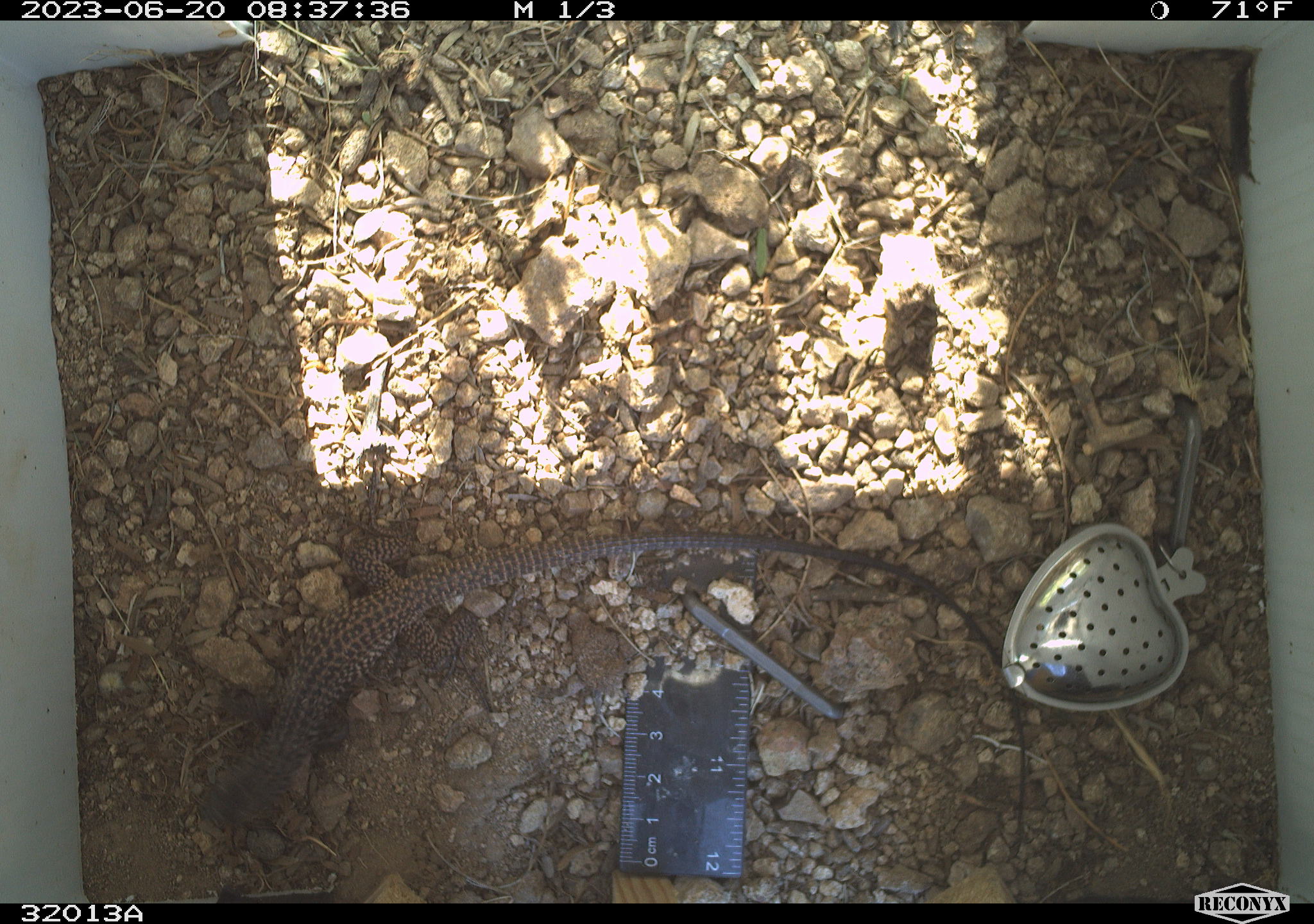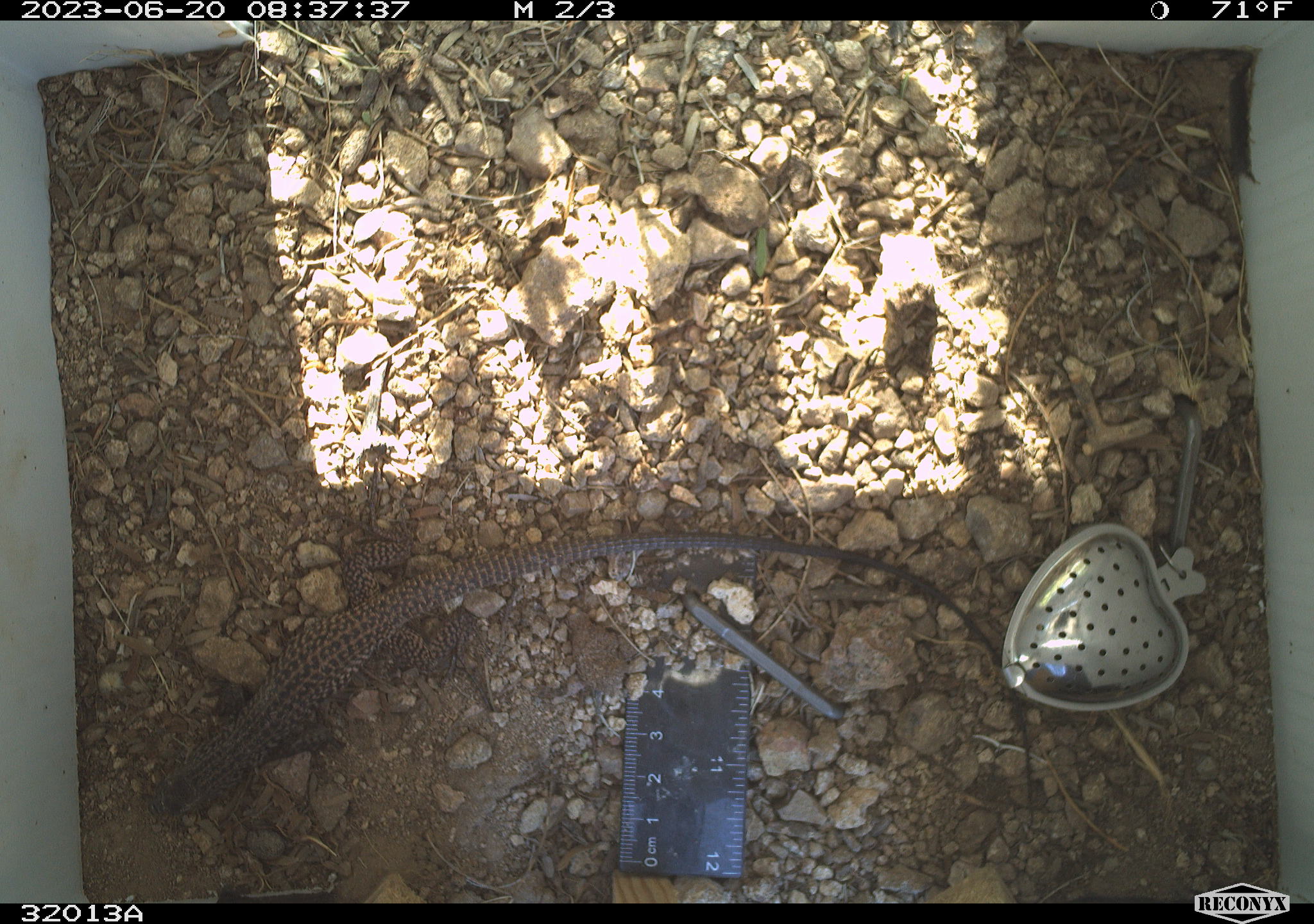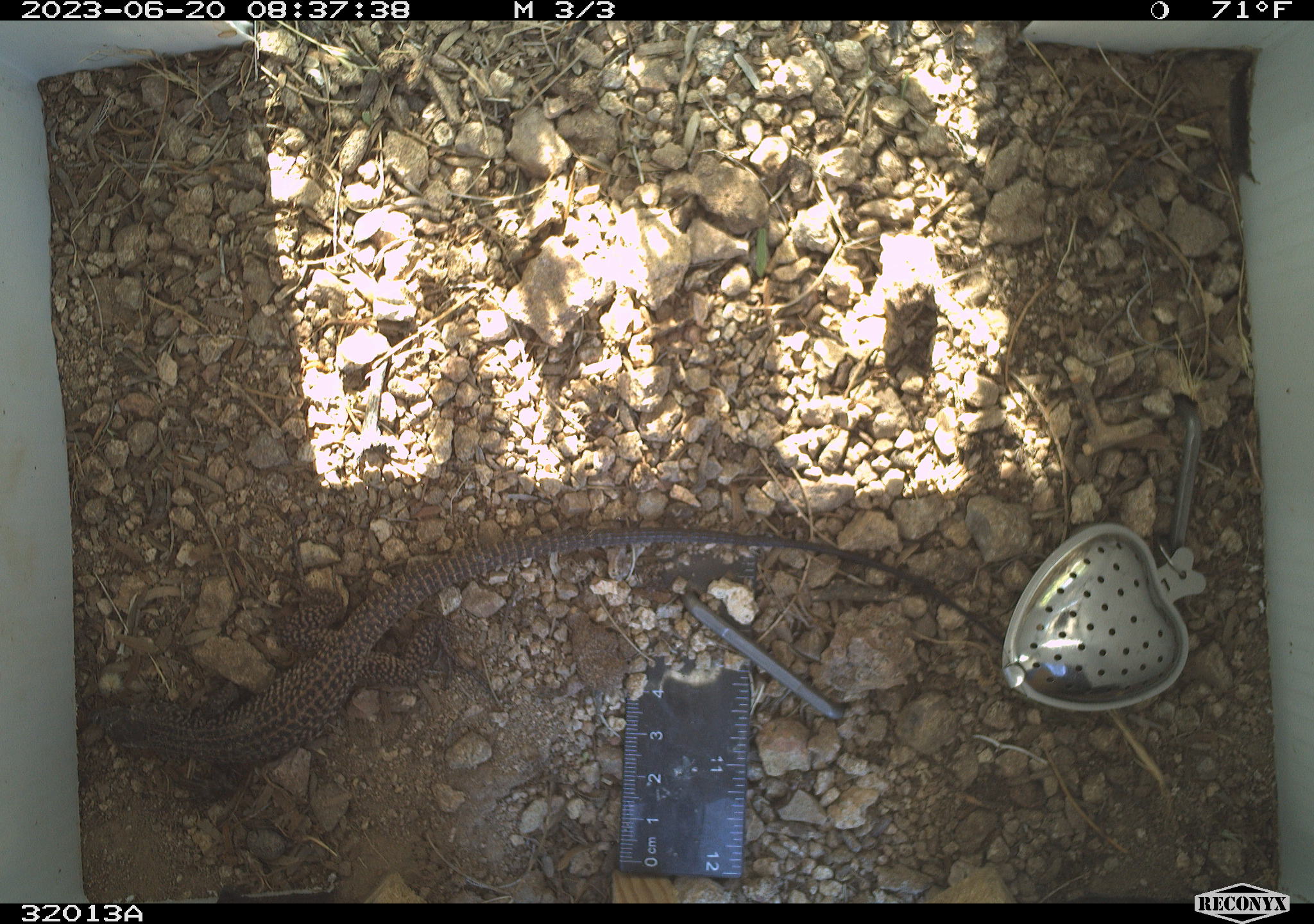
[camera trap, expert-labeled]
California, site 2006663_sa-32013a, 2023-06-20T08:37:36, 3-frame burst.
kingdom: Animalia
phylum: Chordata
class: Reptilia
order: Squamata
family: Teiidae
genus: Aspidoscelis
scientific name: Aspidoscelis tigris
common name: western whiptail